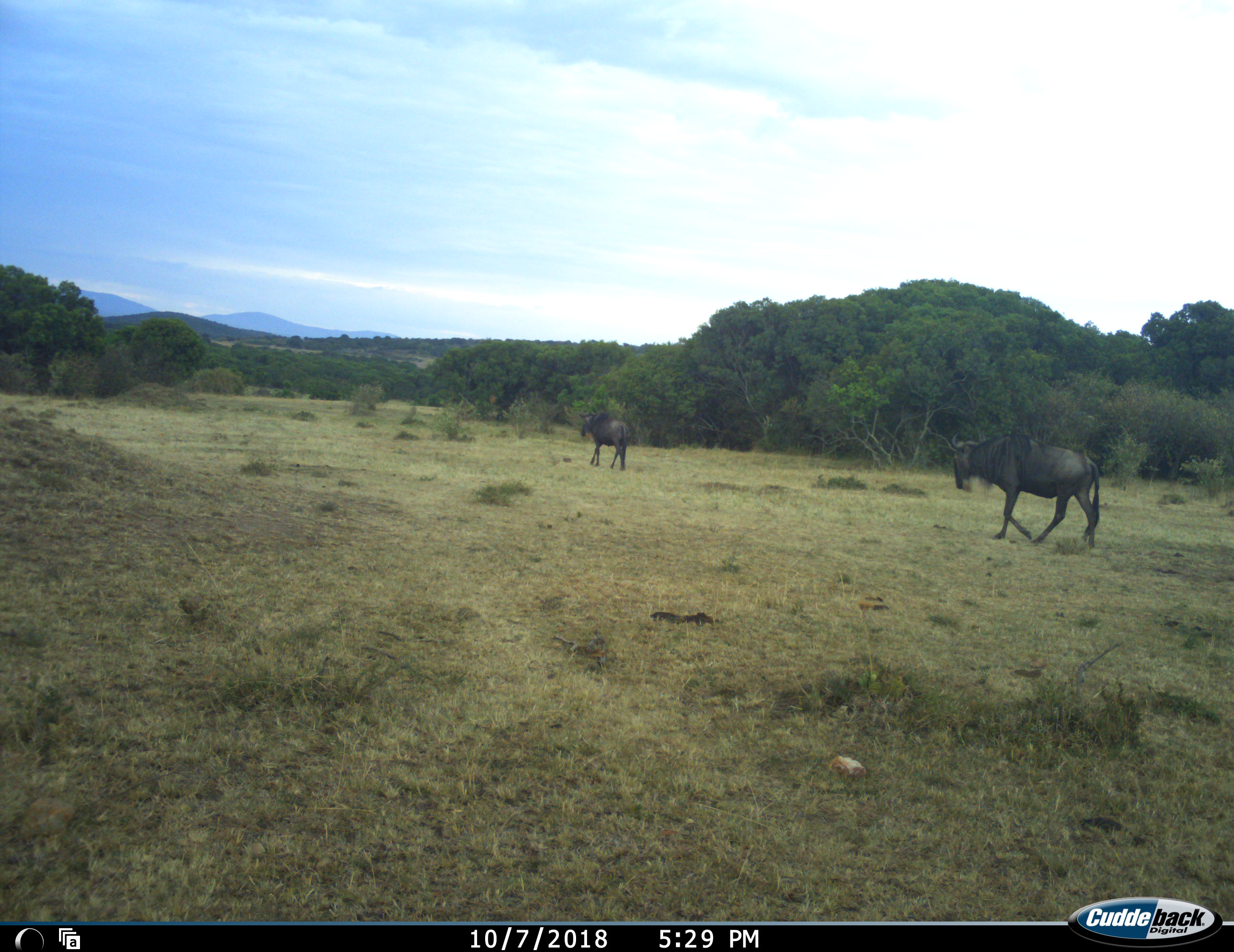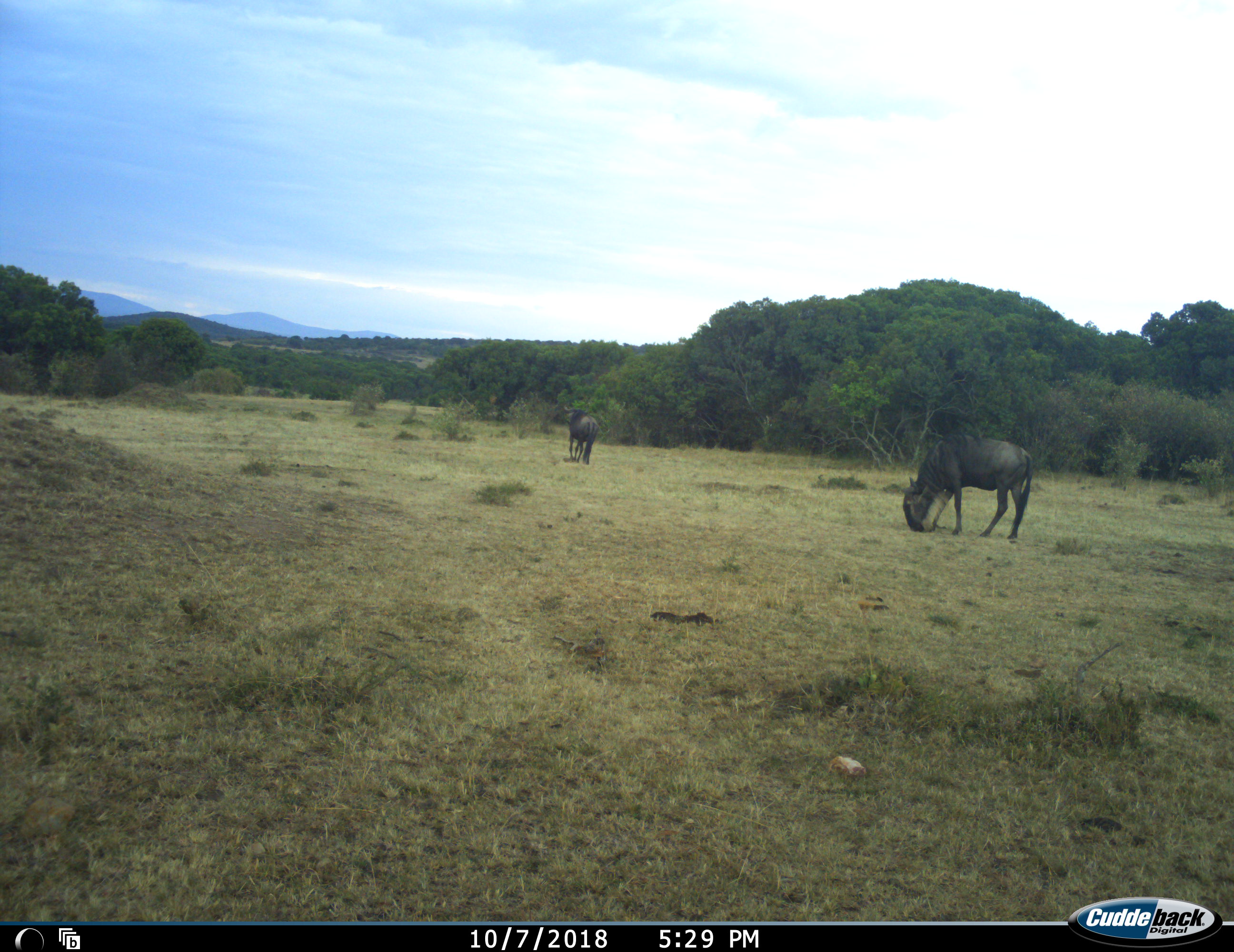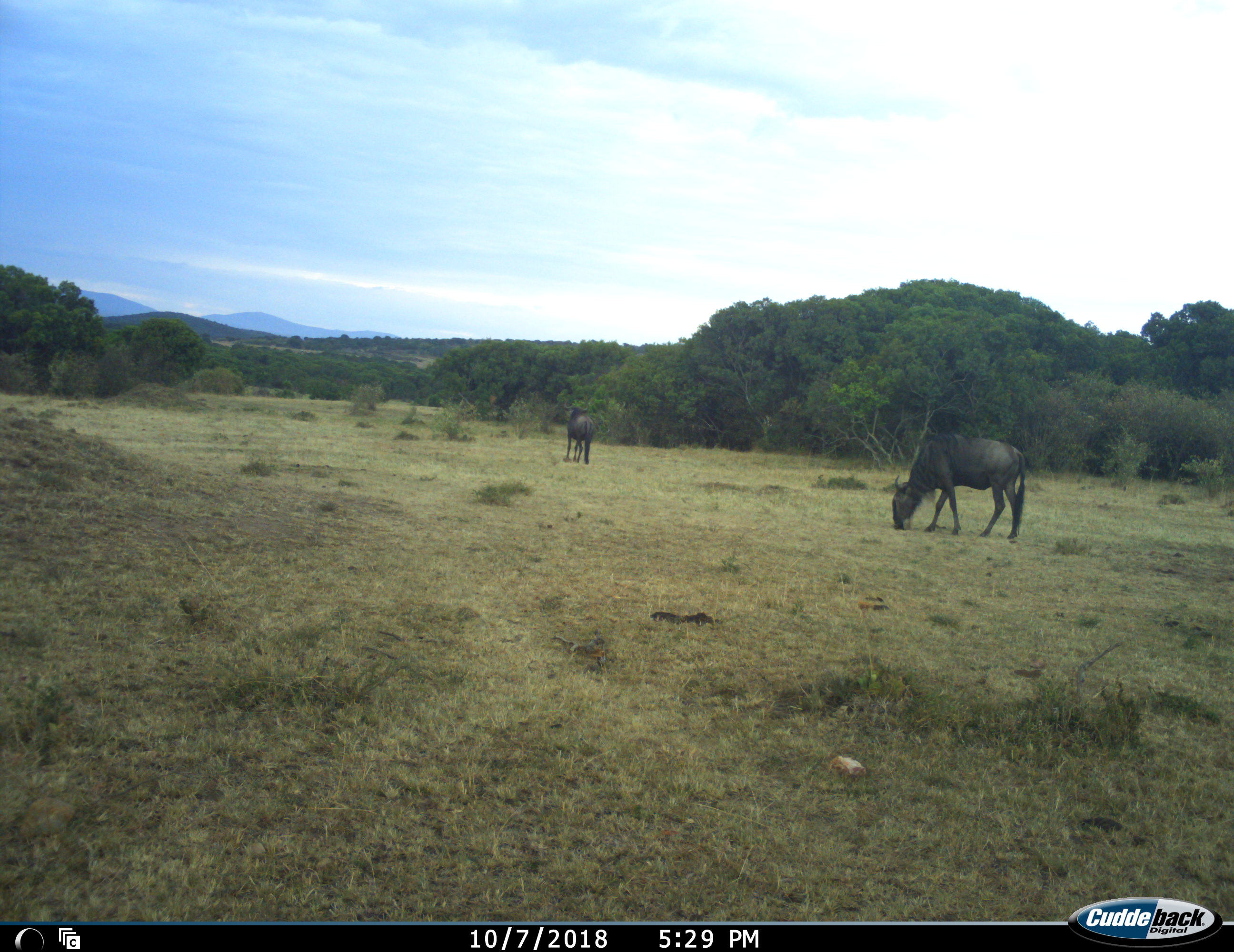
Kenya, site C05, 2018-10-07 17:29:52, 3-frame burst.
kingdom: Animalia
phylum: Chordata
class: Mammalia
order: Artiodactyla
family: Bovidae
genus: Connochaetes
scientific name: Connochaetes taurinus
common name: common wildebeest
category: wildebeest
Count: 2.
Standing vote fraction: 20%.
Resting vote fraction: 0%.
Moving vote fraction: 80%.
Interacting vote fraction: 0%.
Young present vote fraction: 0%.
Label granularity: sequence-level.